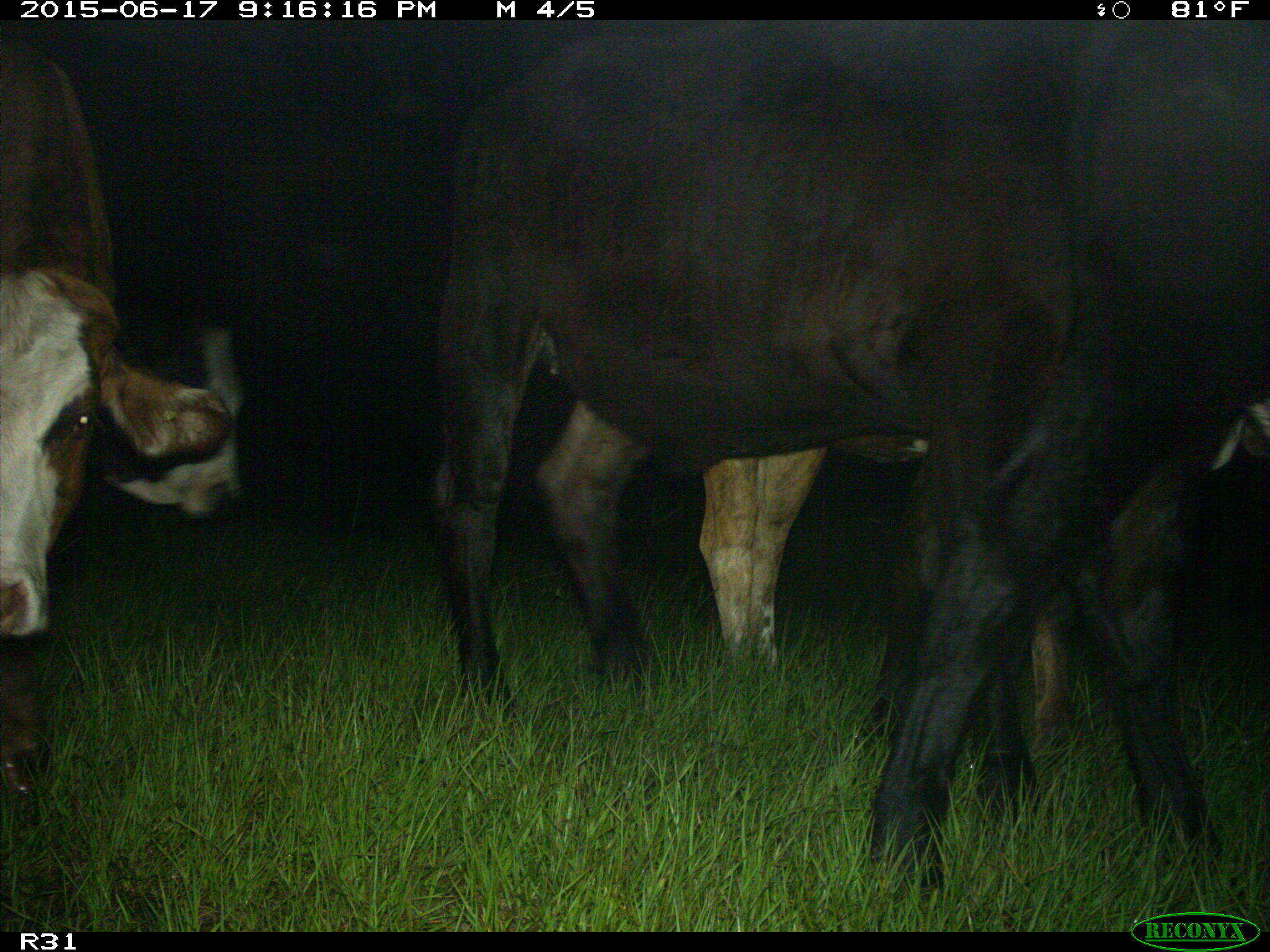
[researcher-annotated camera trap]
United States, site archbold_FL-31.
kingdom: Animalia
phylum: Chordata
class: Mammalia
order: Artiodactyla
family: Bovidae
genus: Bos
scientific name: Bos taurus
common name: domestic cow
Bos taurus (domestic cow).